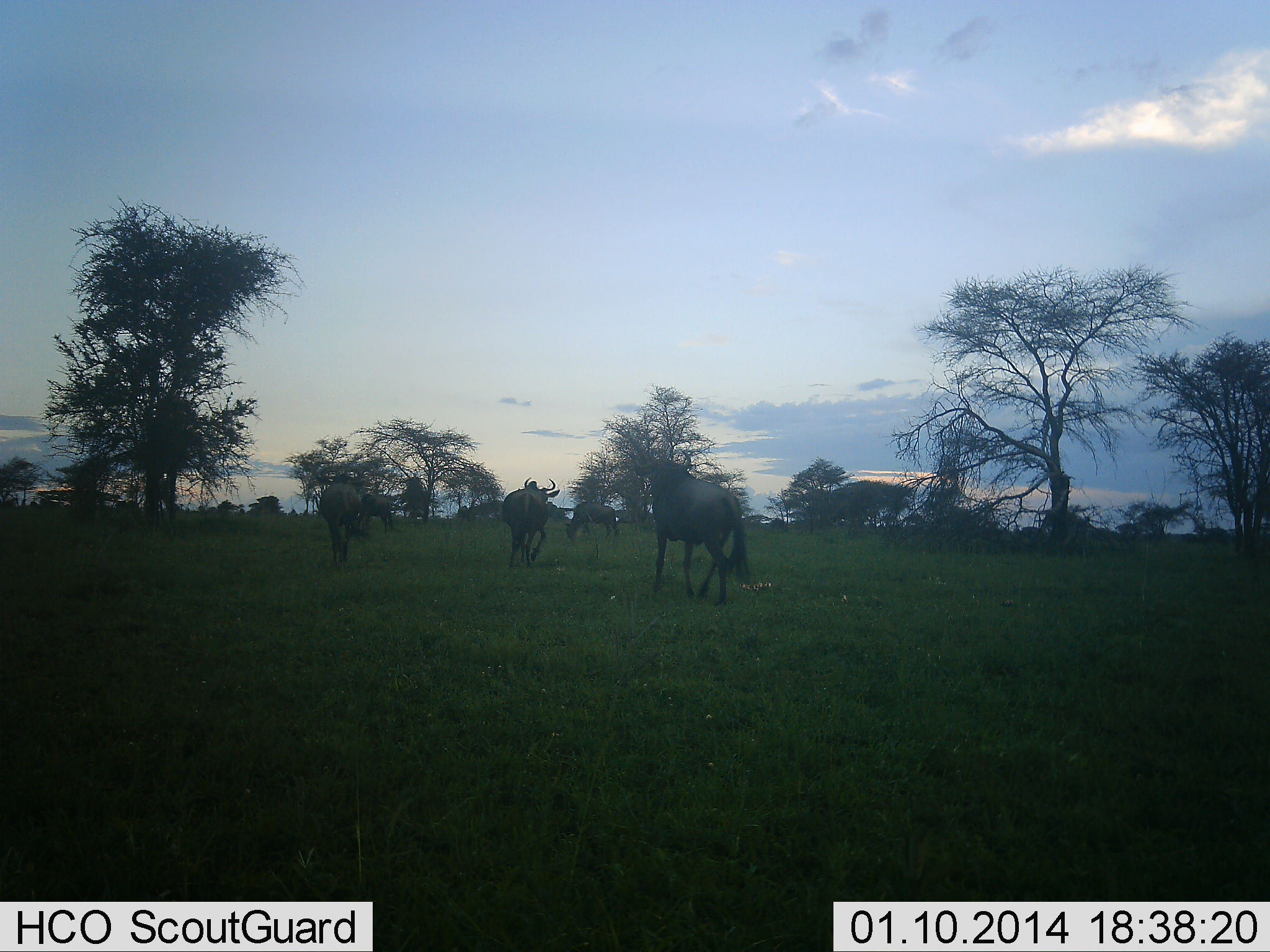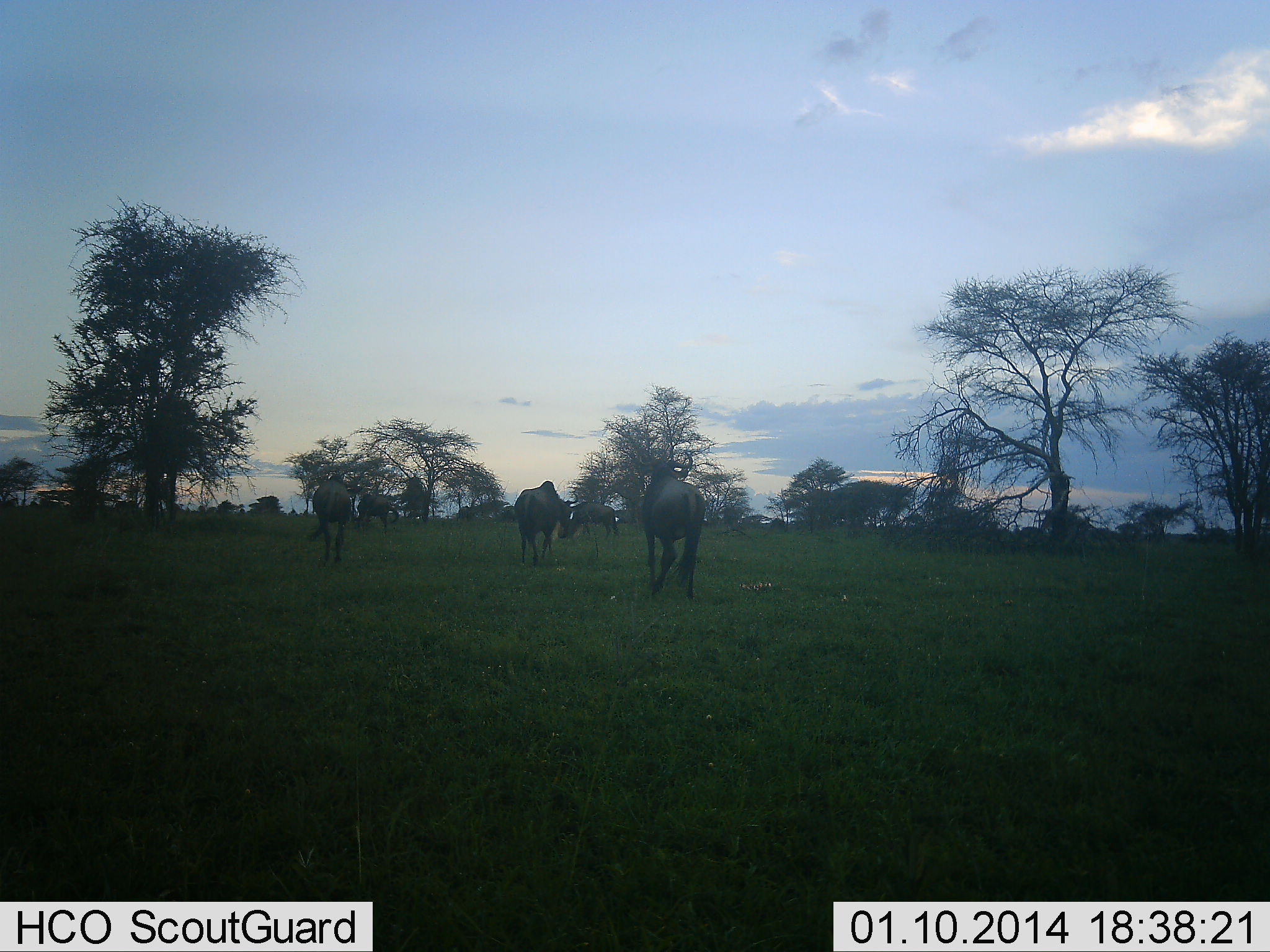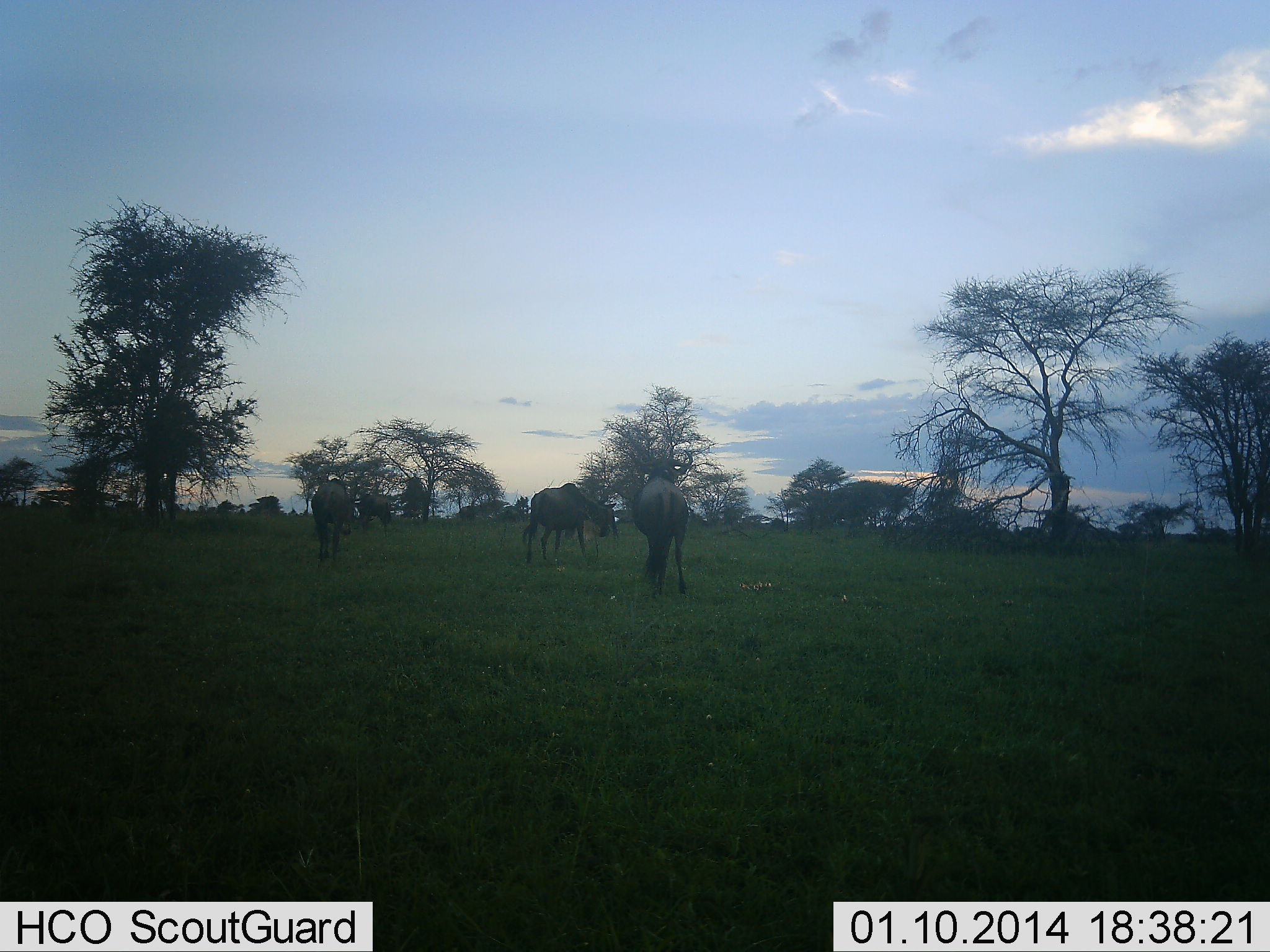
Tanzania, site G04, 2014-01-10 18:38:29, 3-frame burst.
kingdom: Animalia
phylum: Chordata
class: Mammalia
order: Artiodactyla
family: Bovidae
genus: Connochaetes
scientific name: Connochaetes taurinus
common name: blue wildebeest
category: wildebeest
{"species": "wildebeest (blue wildebeest) (Connochaetes taurinus)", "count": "6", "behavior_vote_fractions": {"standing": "22%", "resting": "11%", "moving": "100%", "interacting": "0%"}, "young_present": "0%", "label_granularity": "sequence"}